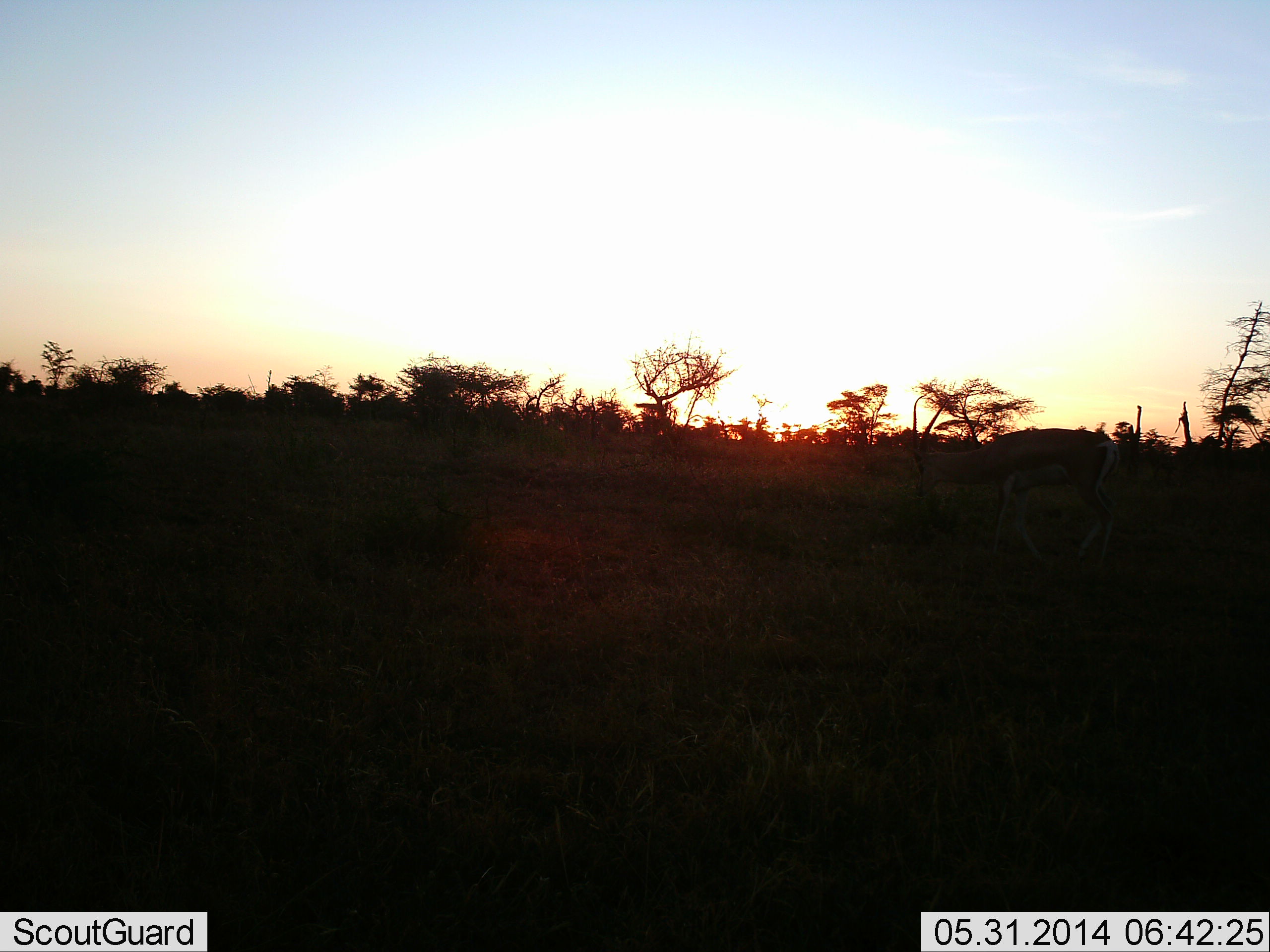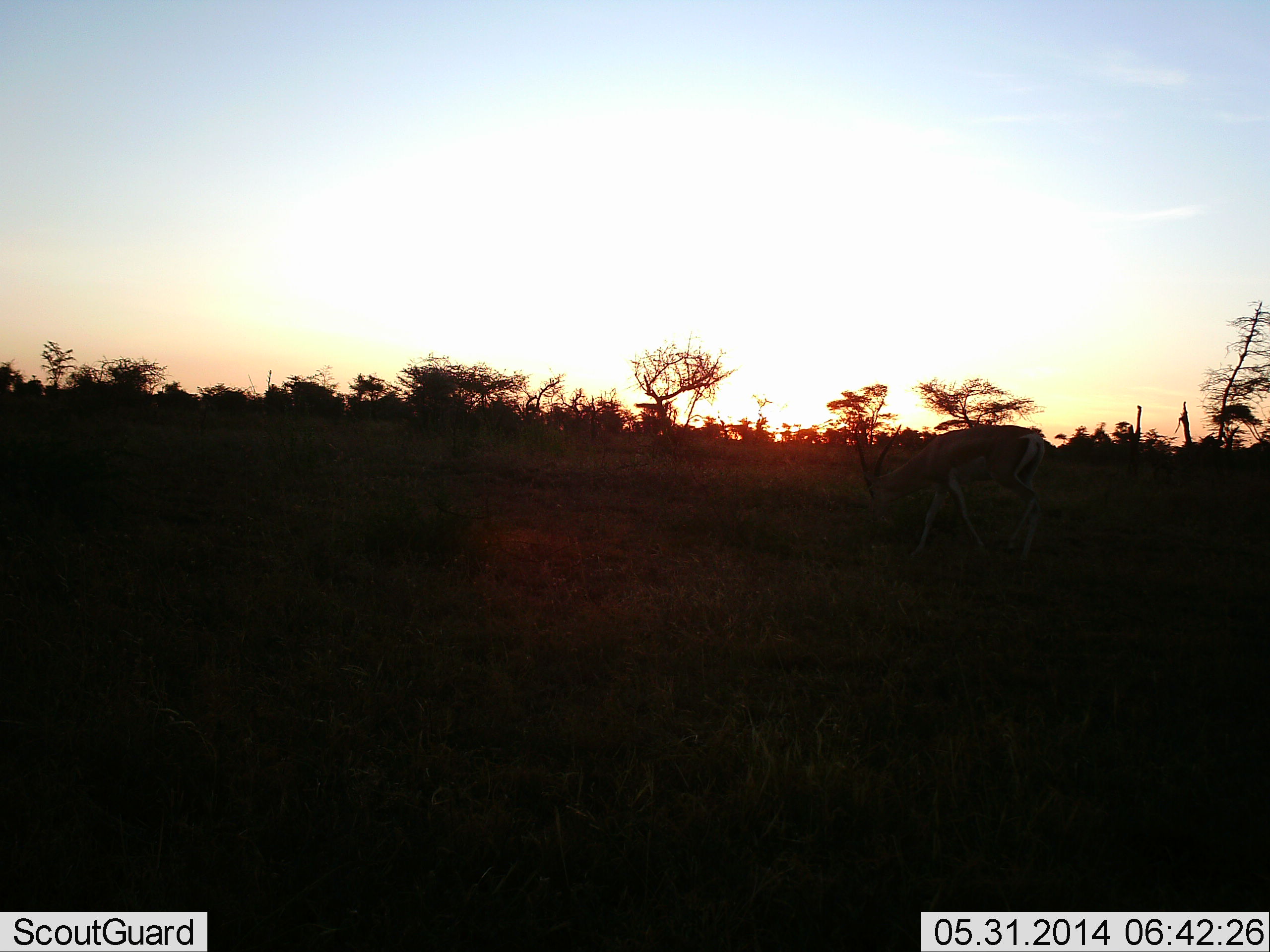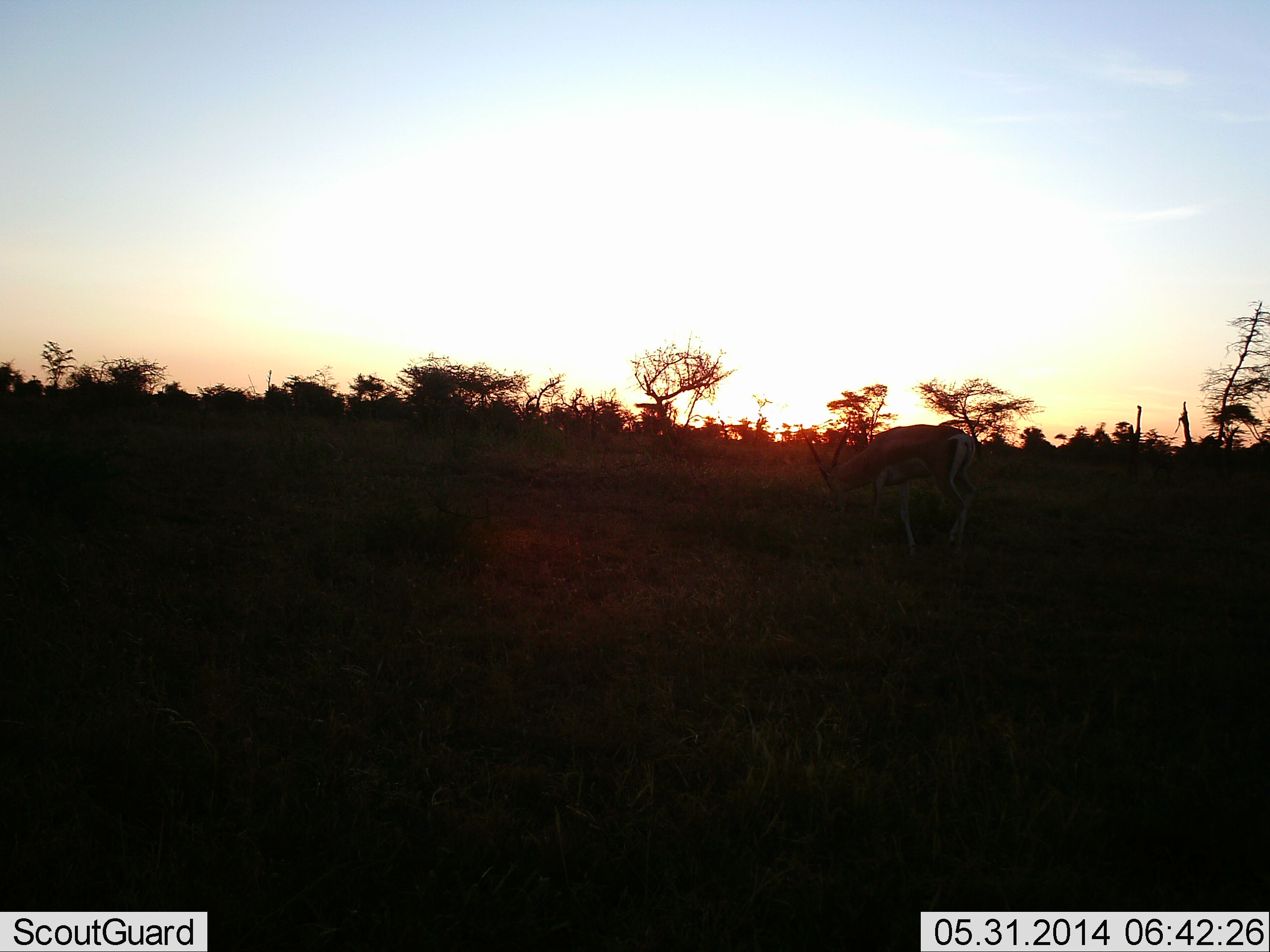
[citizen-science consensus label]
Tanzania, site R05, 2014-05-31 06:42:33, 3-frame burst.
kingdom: Animalia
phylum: Chordata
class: Mammalia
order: Artiodactyla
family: Bovidae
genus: Nanger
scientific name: Nanger granti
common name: grant's gazelle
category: gazellegrants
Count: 1.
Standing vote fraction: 0%.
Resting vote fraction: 0%.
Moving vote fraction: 100%.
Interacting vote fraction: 0%.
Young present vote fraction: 0%.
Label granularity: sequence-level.